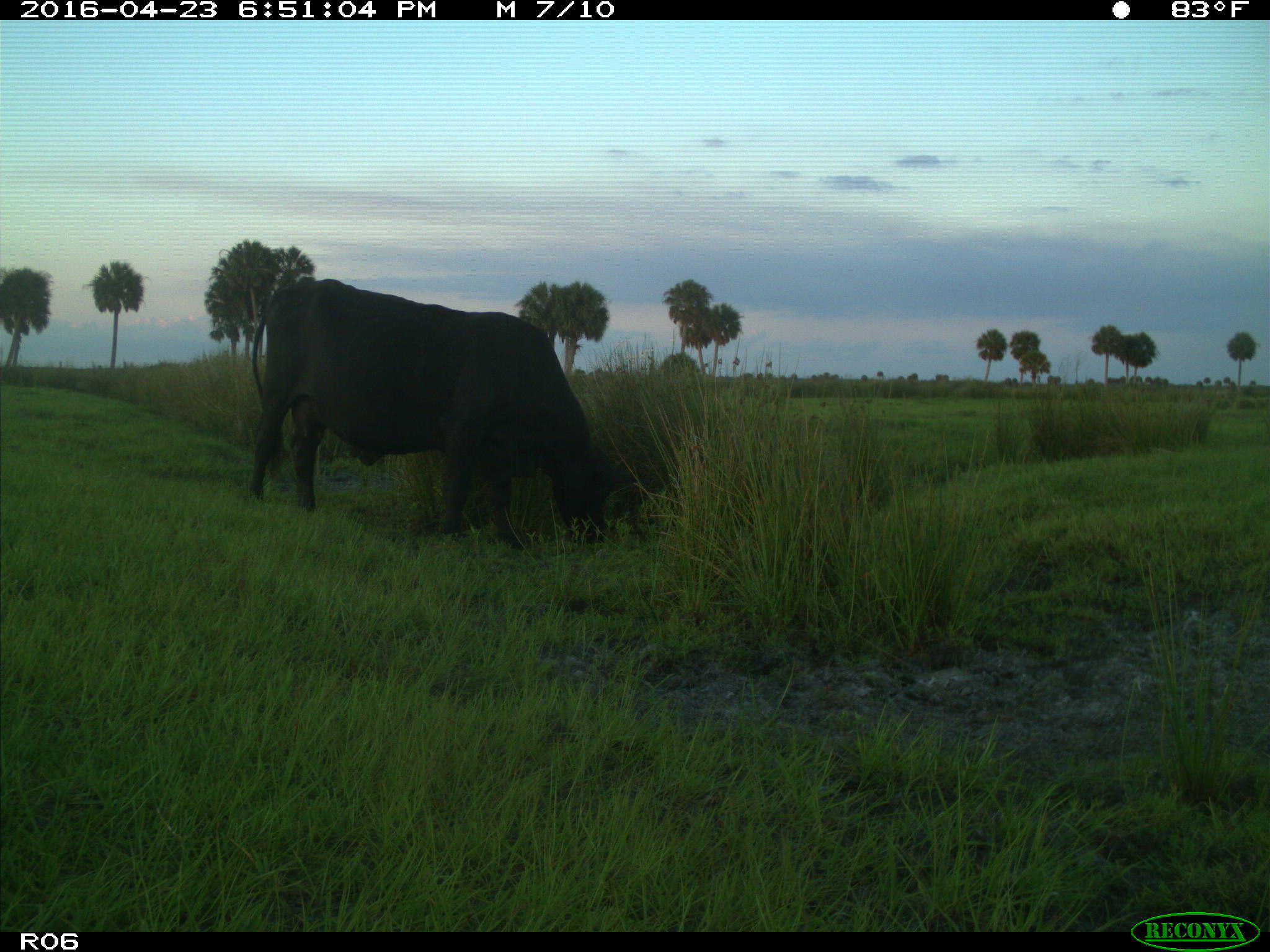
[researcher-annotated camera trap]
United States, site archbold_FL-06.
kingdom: Animalia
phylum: Chordata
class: Mammalia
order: Artiodactyla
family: Bovidae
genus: Bos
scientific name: Bos taurus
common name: domestic cow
Bos taurus (domestic cow).